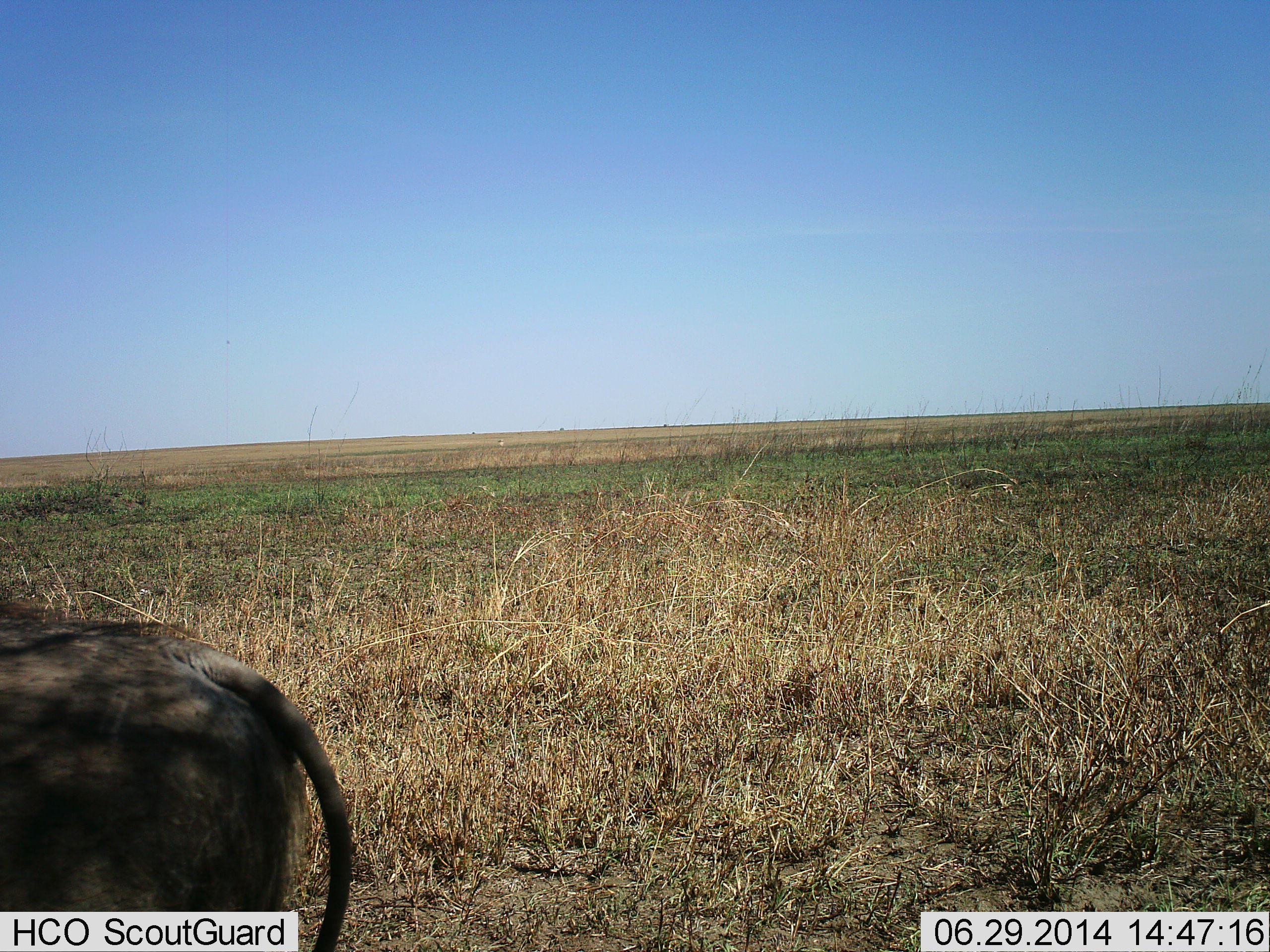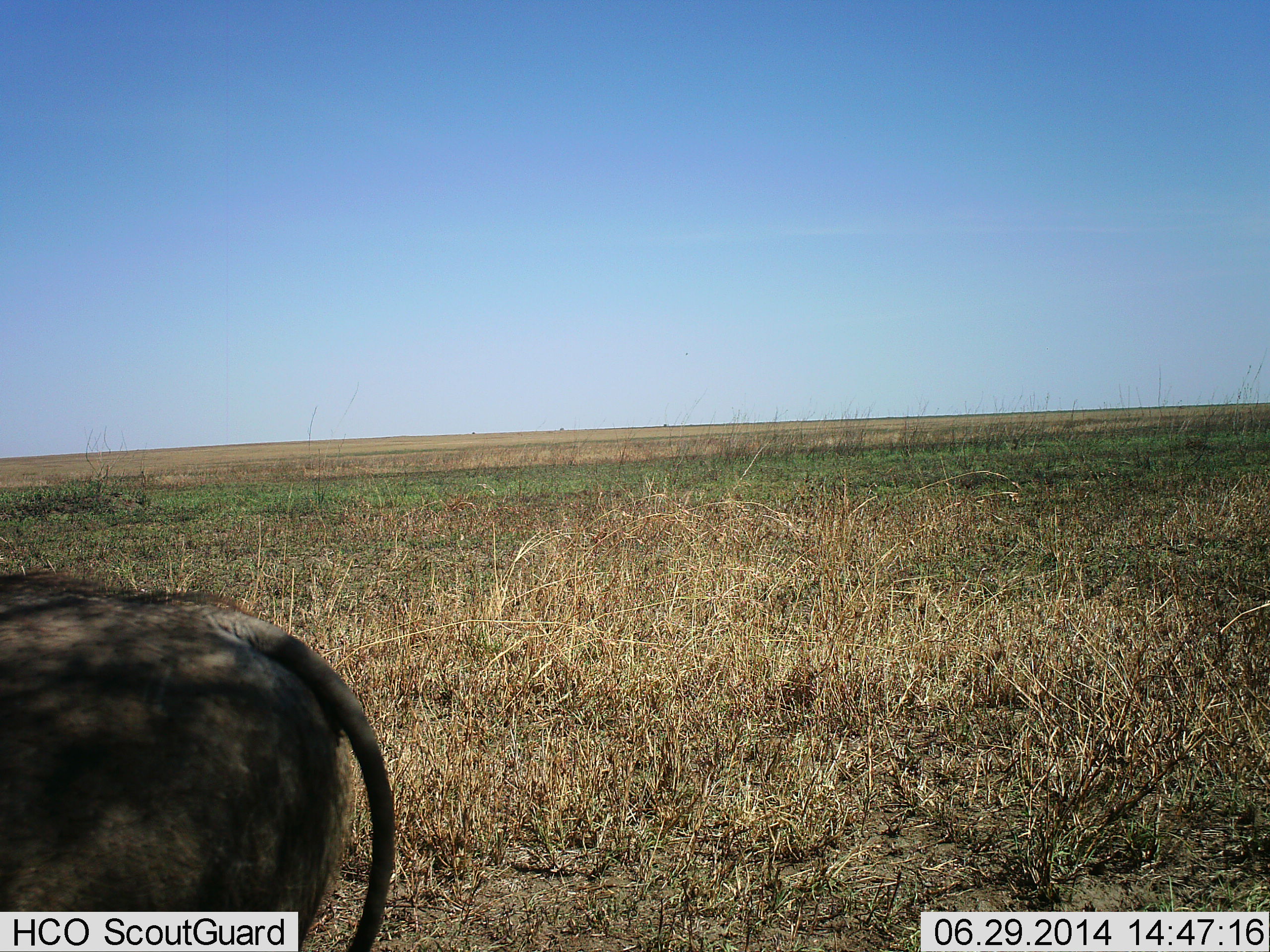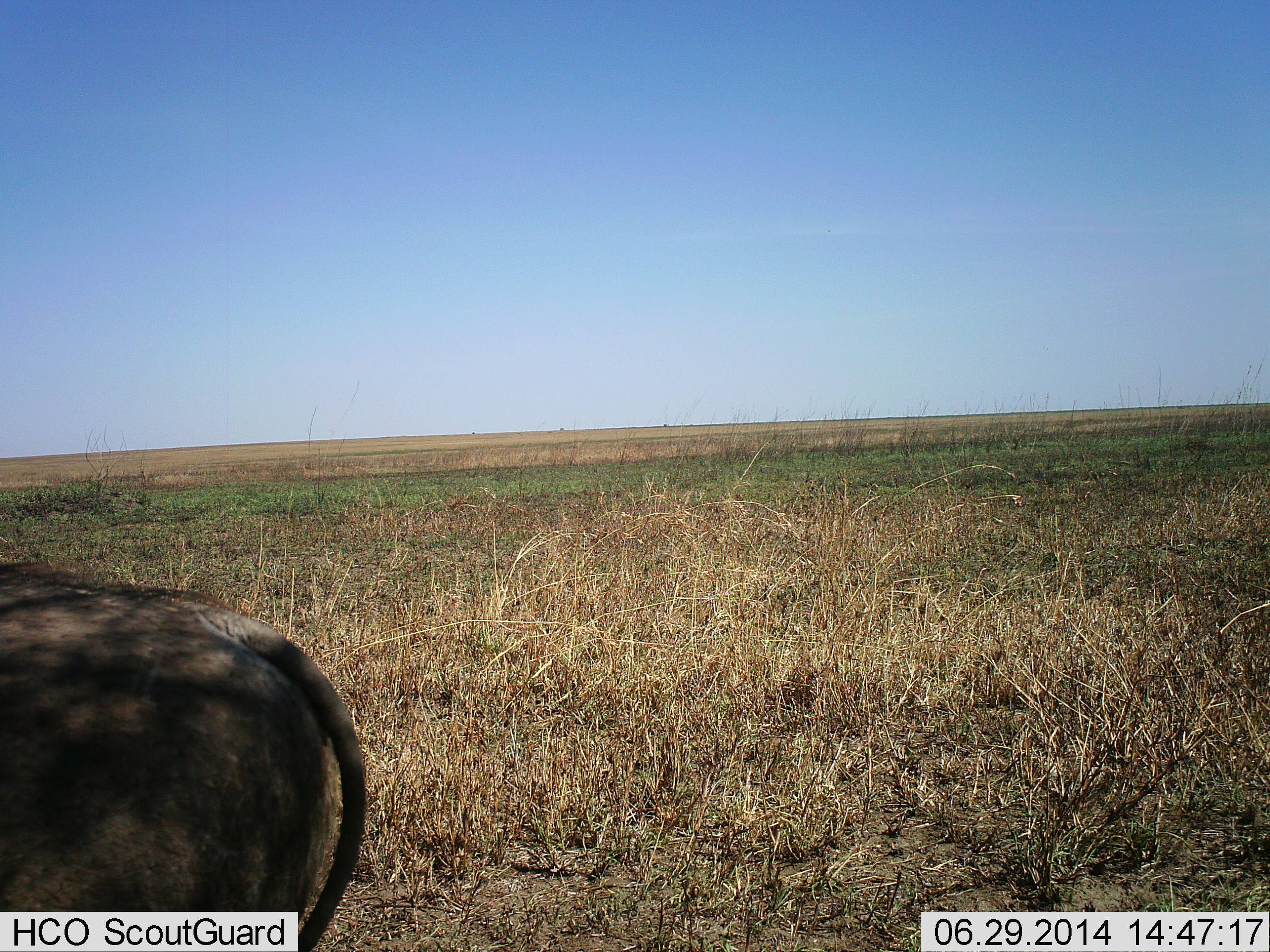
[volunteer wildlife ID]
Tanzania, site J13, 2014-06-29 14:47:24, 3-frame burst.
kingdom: Animalia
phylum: Chordata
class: Mammalia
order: Artiodactyla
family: Suidae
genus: Phacochoerus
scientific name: Phacochoerus africanus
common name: warthog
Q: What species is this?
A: Warthog (Phacochoerus africanus).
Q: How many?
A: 1.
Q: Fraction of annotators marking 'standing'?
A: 80%.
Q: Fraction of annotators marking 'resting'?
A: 0%.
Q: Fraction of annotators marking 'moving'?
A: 20%.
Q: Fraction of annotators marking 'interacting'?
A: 0%.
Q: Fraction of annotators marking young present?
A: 0%.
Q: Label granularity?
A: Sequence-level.